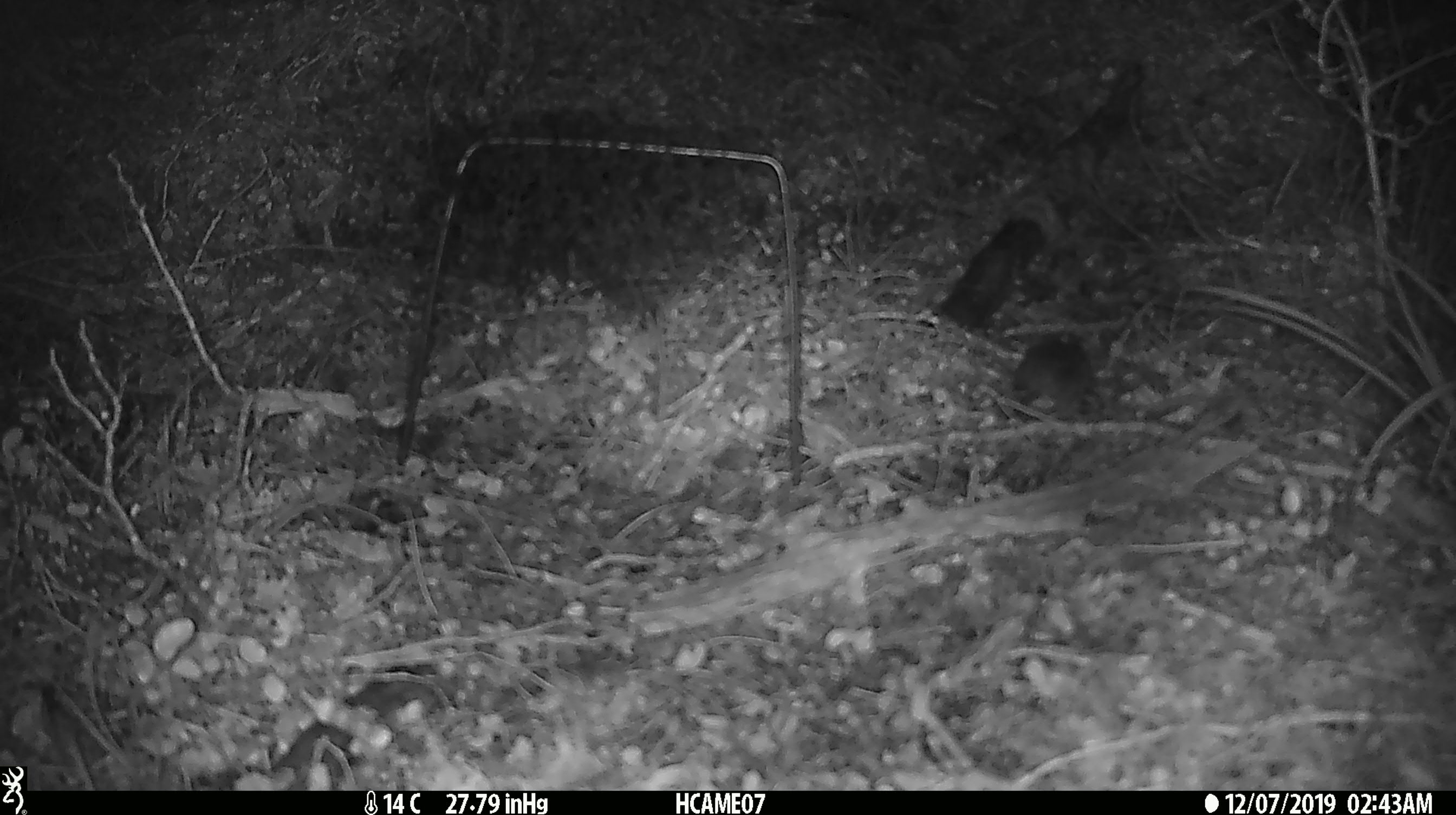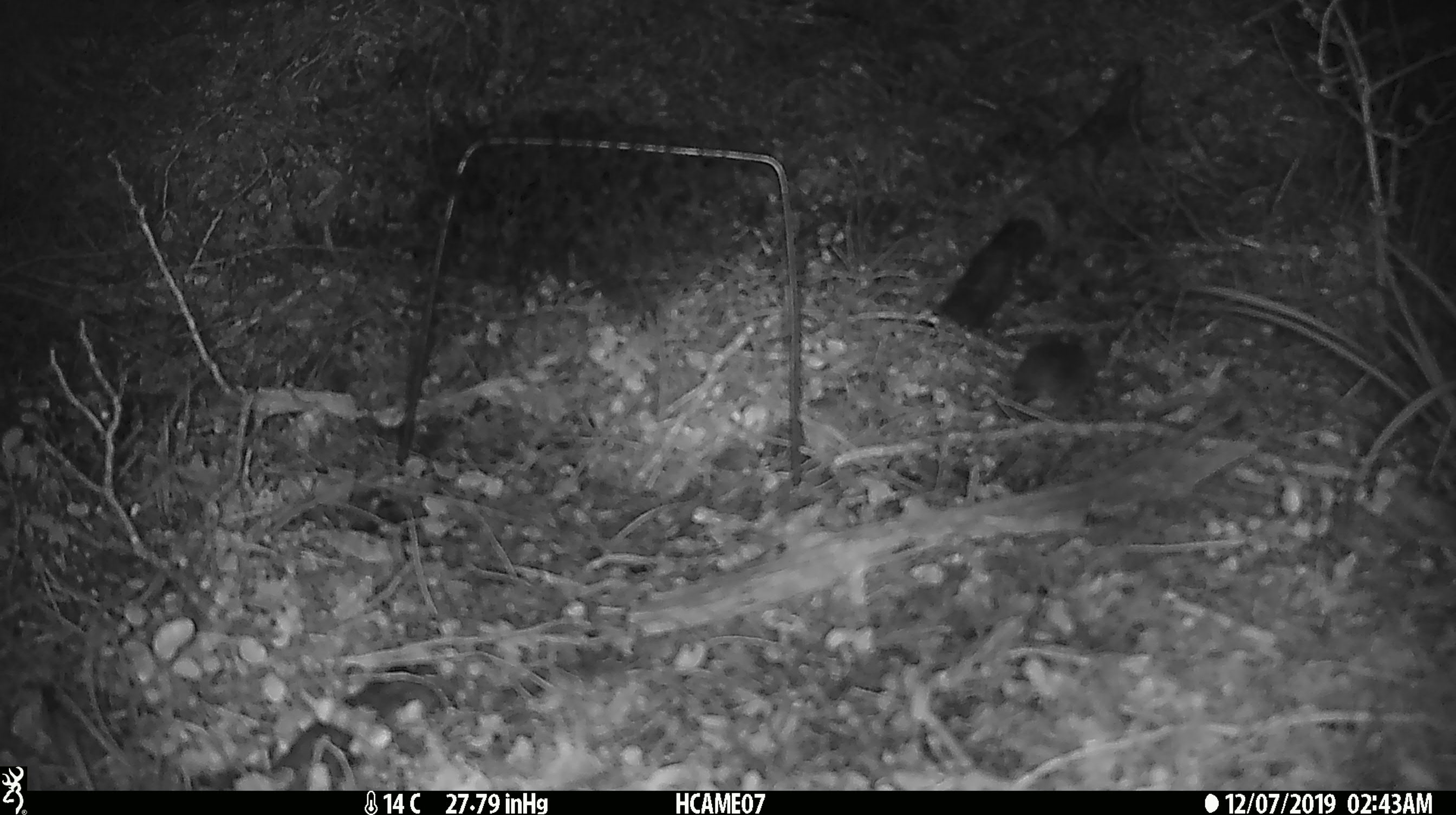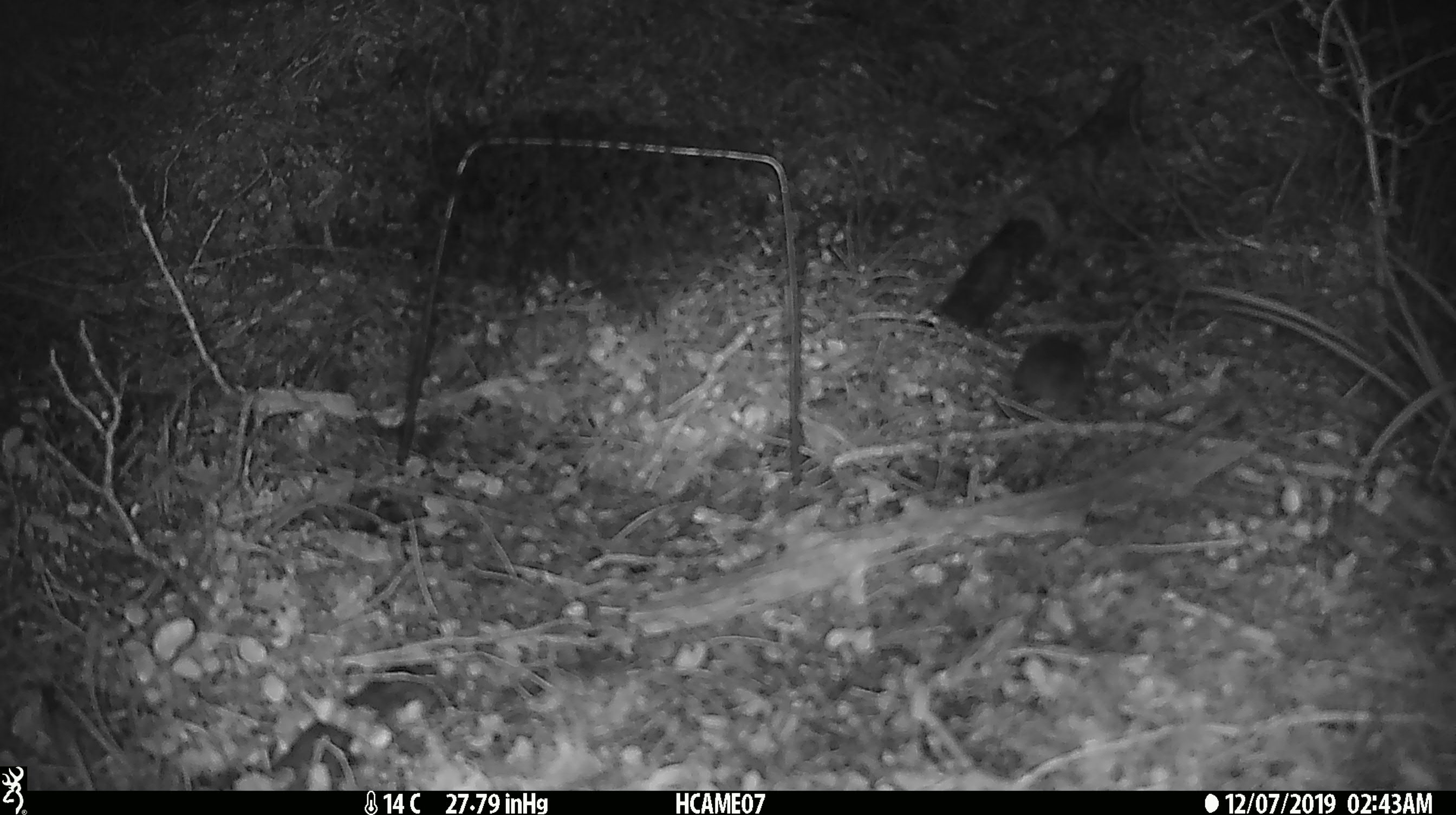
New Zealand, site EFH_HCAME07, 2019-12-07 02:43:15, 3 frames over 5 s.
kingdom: Animalia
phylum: Chordata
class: Mammalia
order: Rodentia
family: Muridae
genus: Mus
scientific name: Mus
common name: mouse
Mouse (Mus).